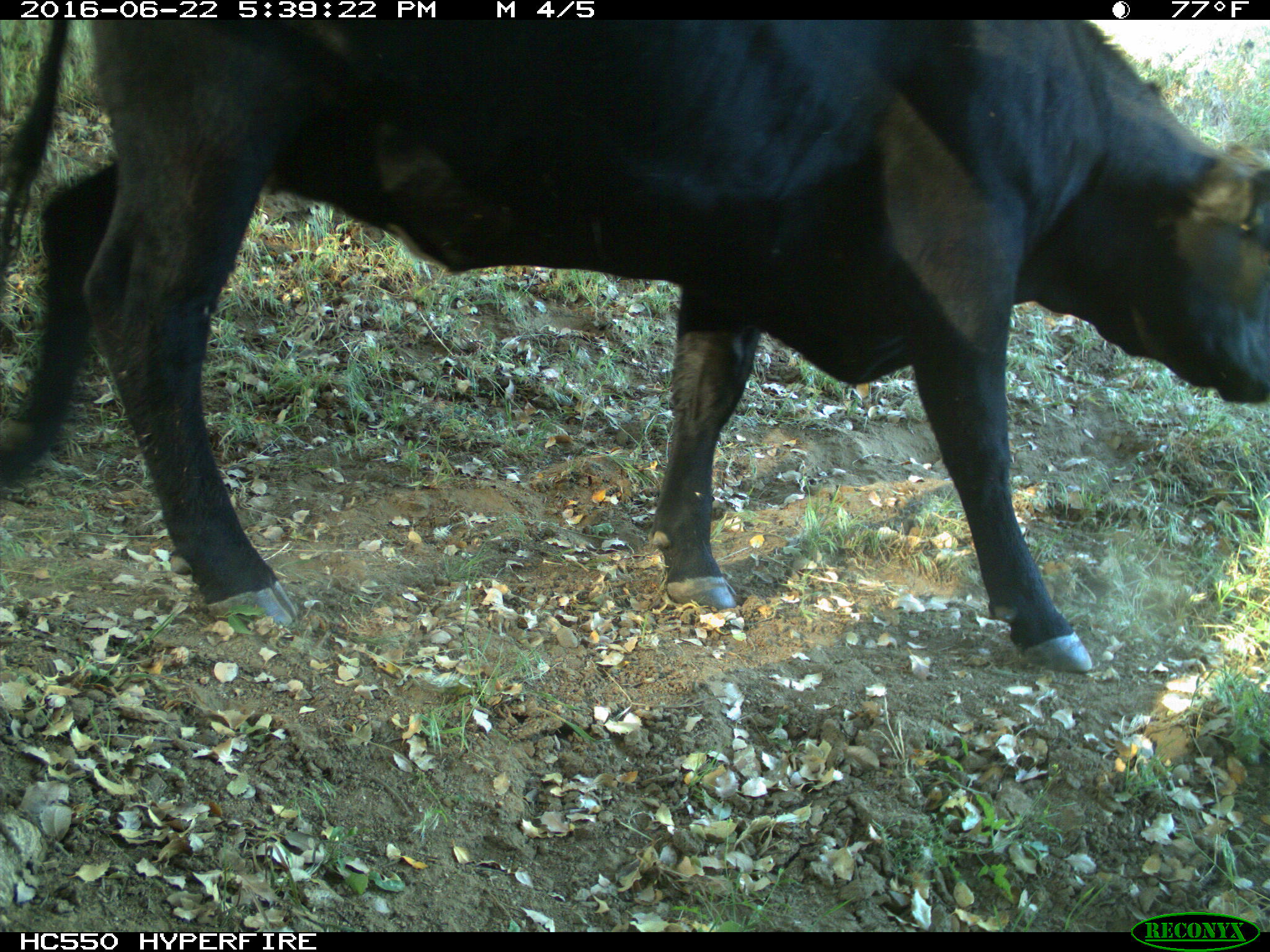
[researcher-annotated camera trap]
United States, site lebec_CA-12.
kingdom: Animalia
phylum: Chordata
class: Mammalia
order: Artiodactyla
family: Bovidae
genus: Bos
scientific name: Bos taurus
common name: domestic cow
Bos taurus (domestic cow).